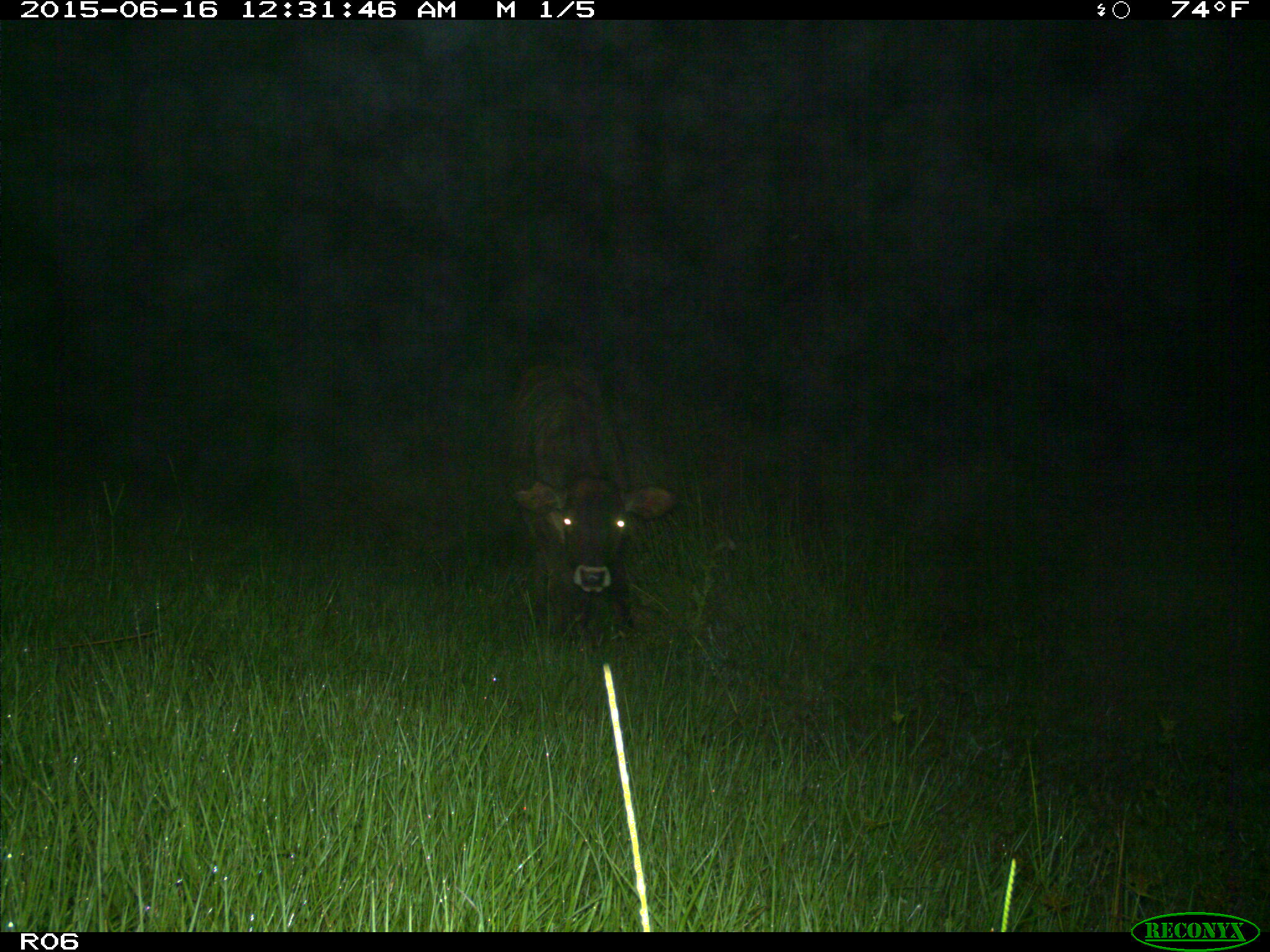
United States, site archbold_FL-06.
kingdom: Animalia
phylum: Chordata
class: Mammalia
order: Artiodactyla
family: Bovidae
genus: Bos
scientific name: Bos taurus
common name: domestic cow